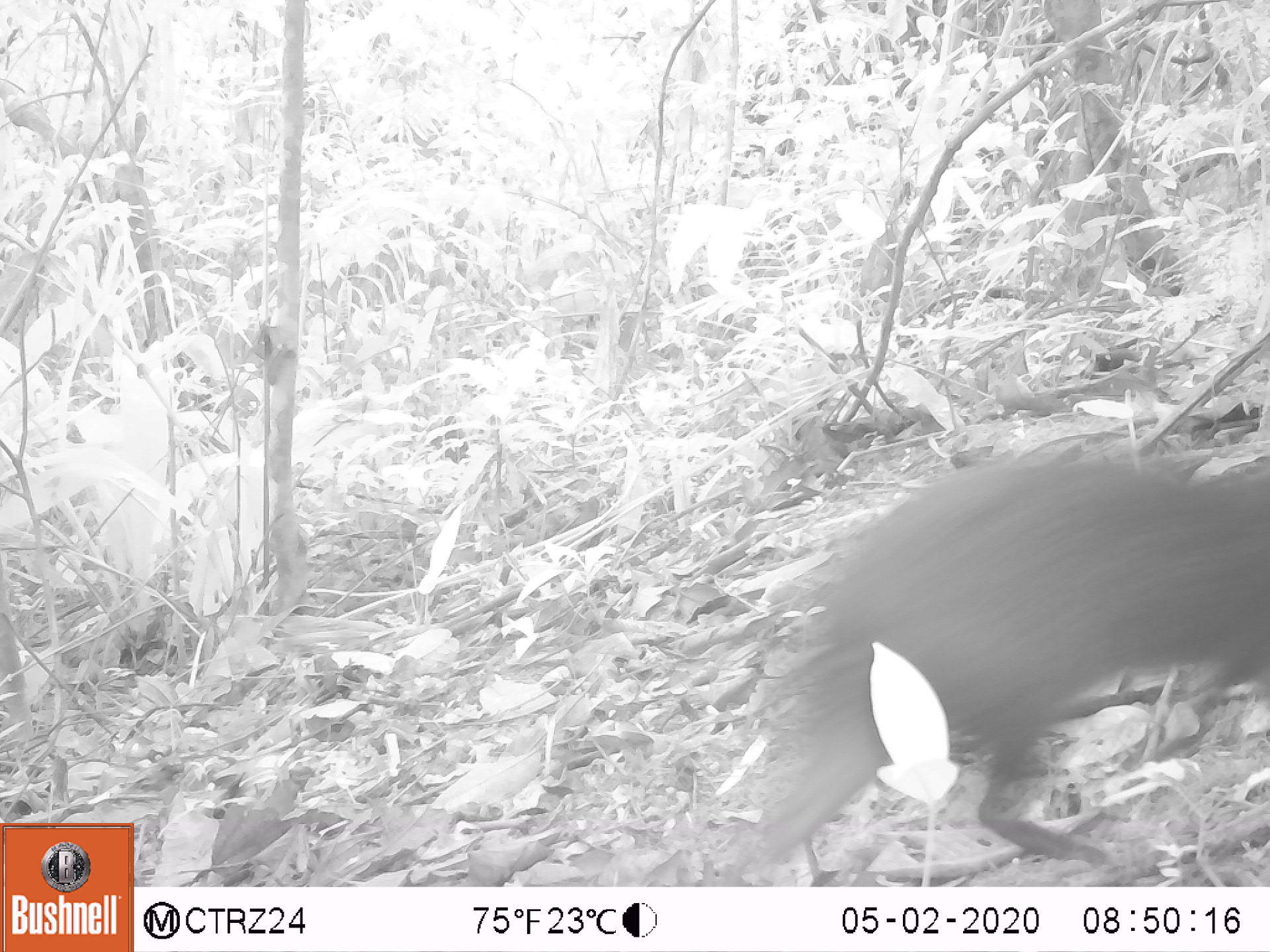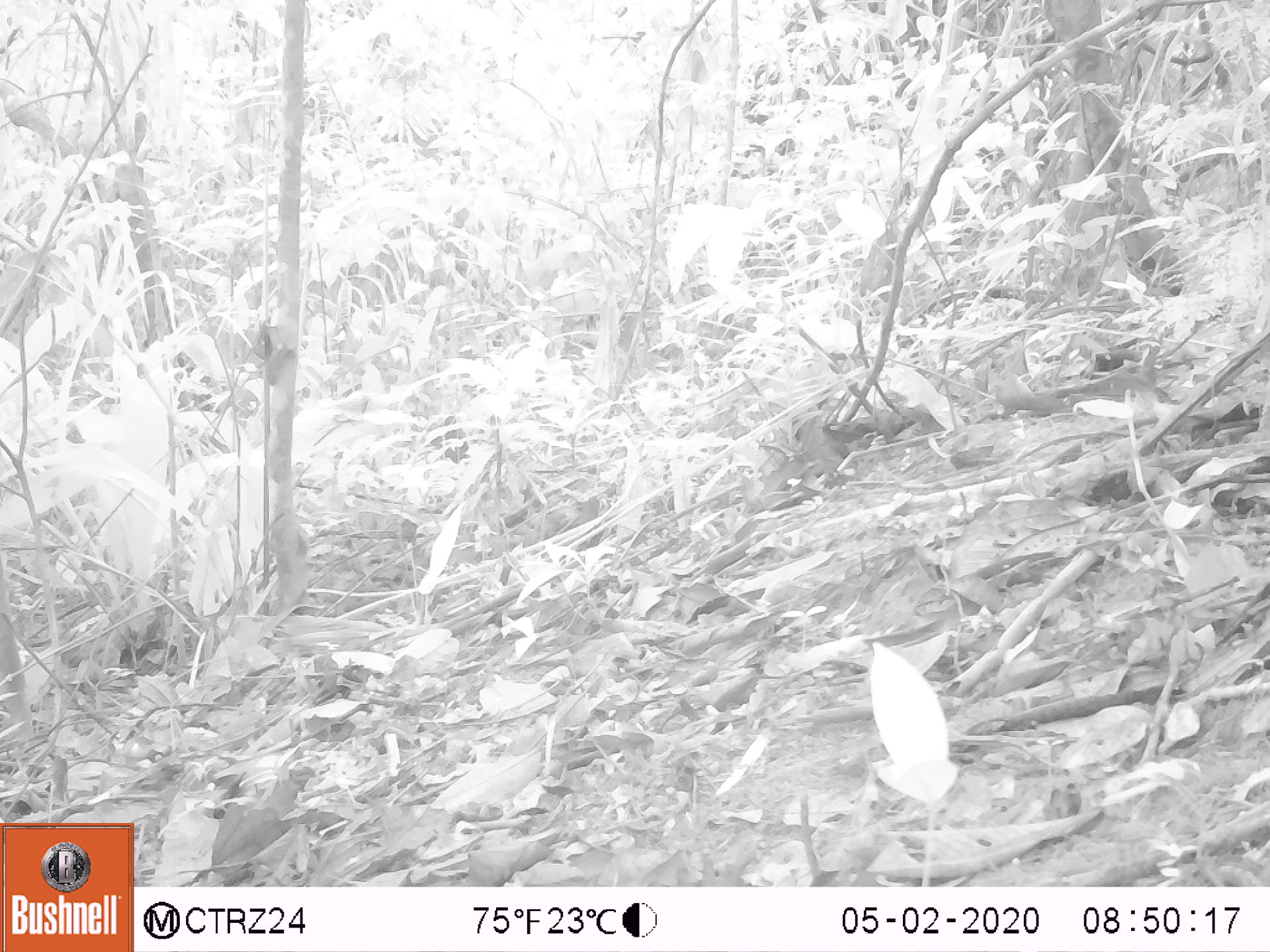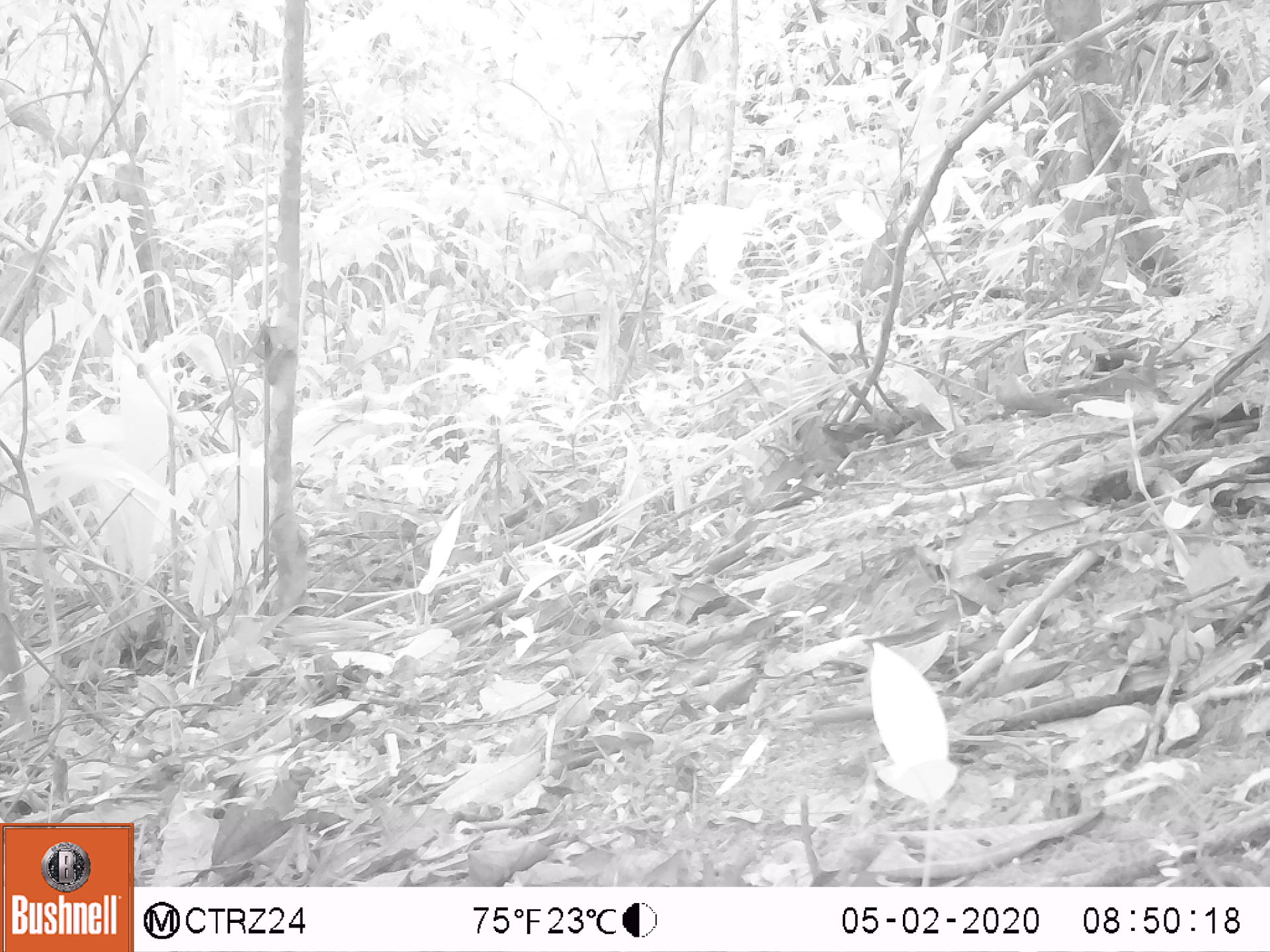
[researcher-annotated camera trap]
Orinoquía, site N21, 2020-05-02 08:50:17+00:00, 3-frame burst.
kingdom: Animalia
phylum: Chordata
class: Mammalia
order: Rodentia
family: Dasyproctidae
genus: Dasyprocta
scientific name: Dasyprocta fuliginosa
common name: black agouti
Black agouti (Dasyprocta fuliginosa).